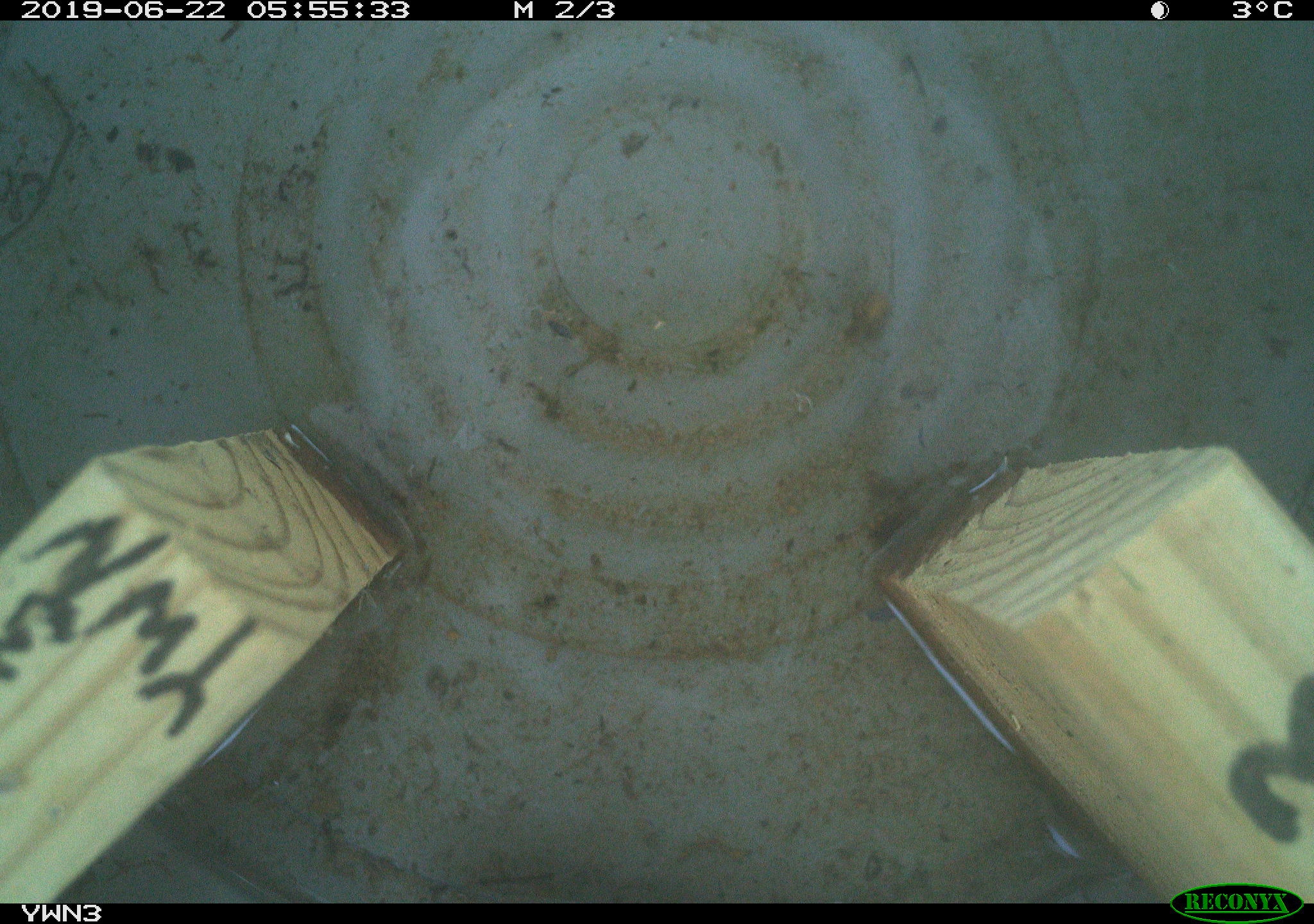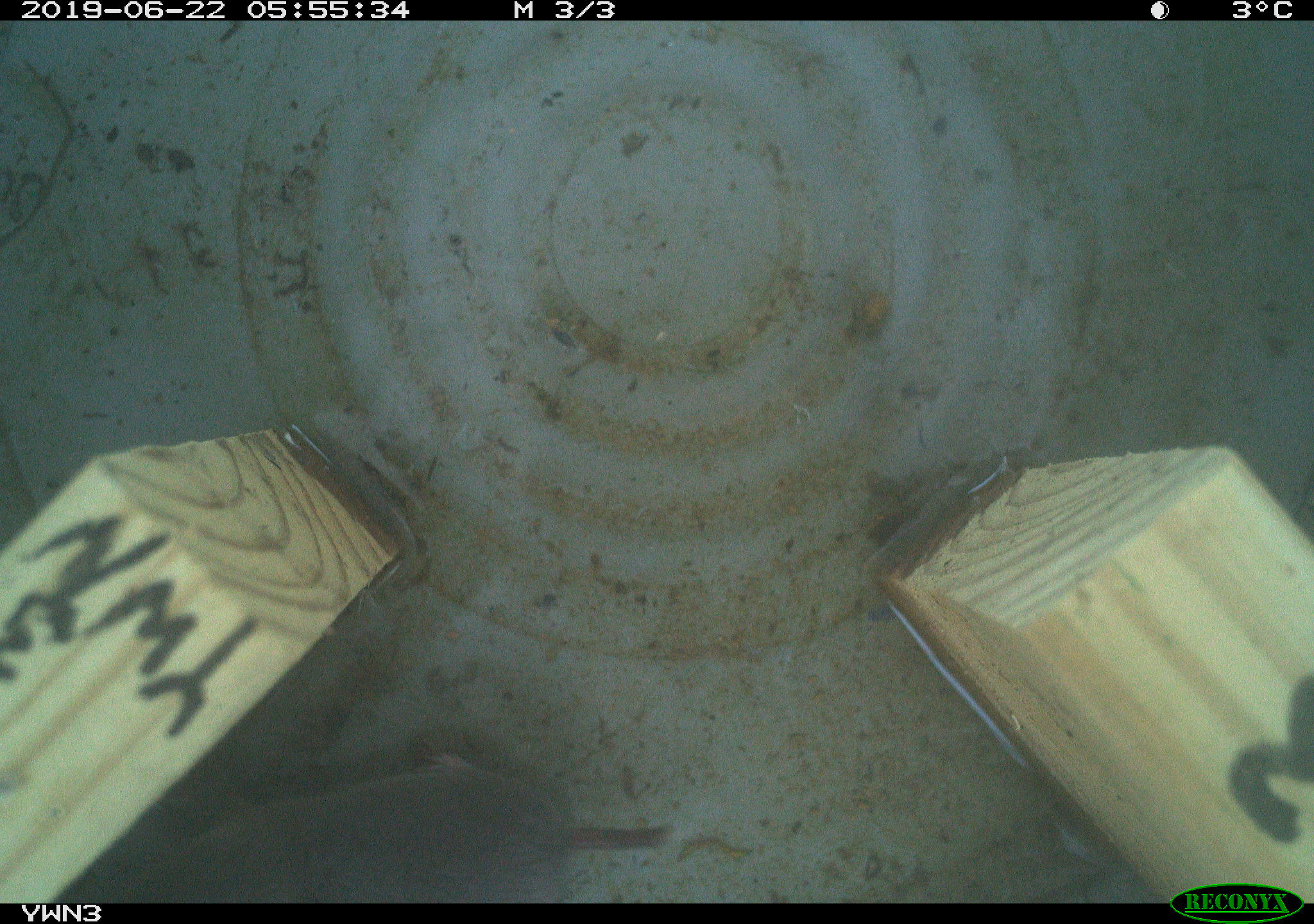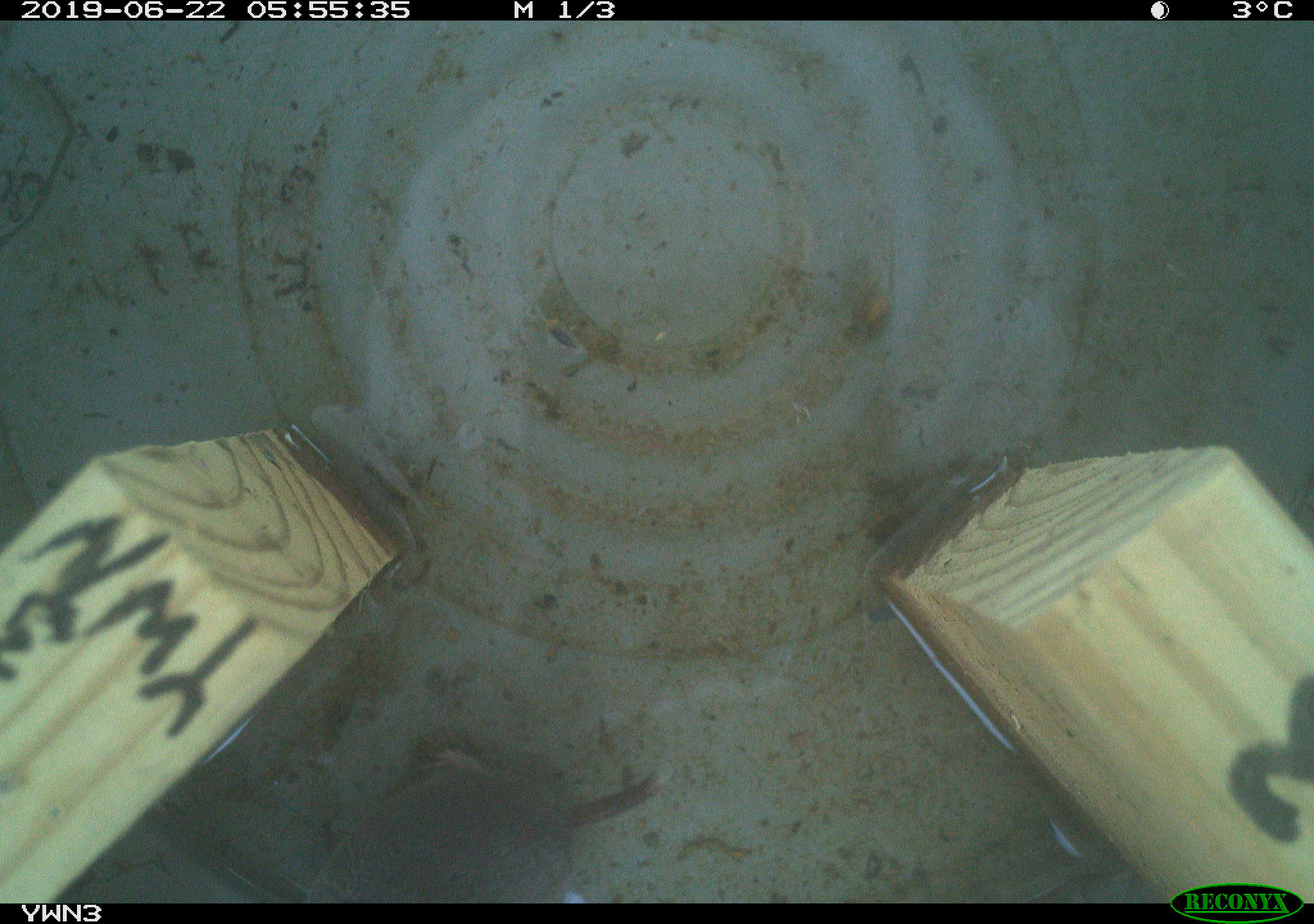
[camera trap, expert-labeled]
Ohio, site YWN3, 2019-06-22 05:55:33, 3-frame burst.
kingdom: Animalia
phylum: Chordata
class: Mammalia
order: Eulipotyphla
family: Talpidae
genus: Condylura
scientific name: Condylura cristata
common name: star-nosed mole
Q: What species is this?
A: Star-nosed mole (Condylura cristata).